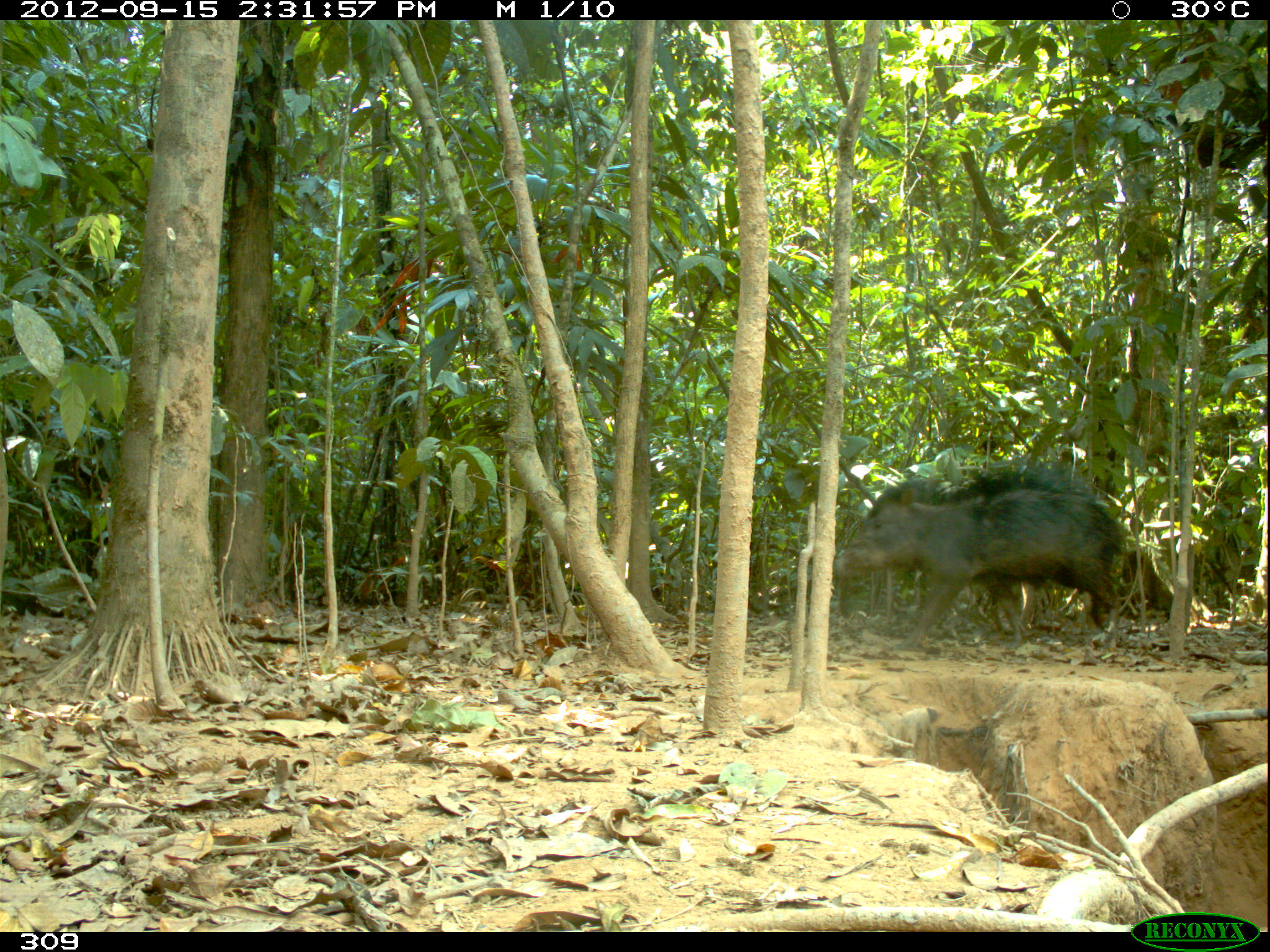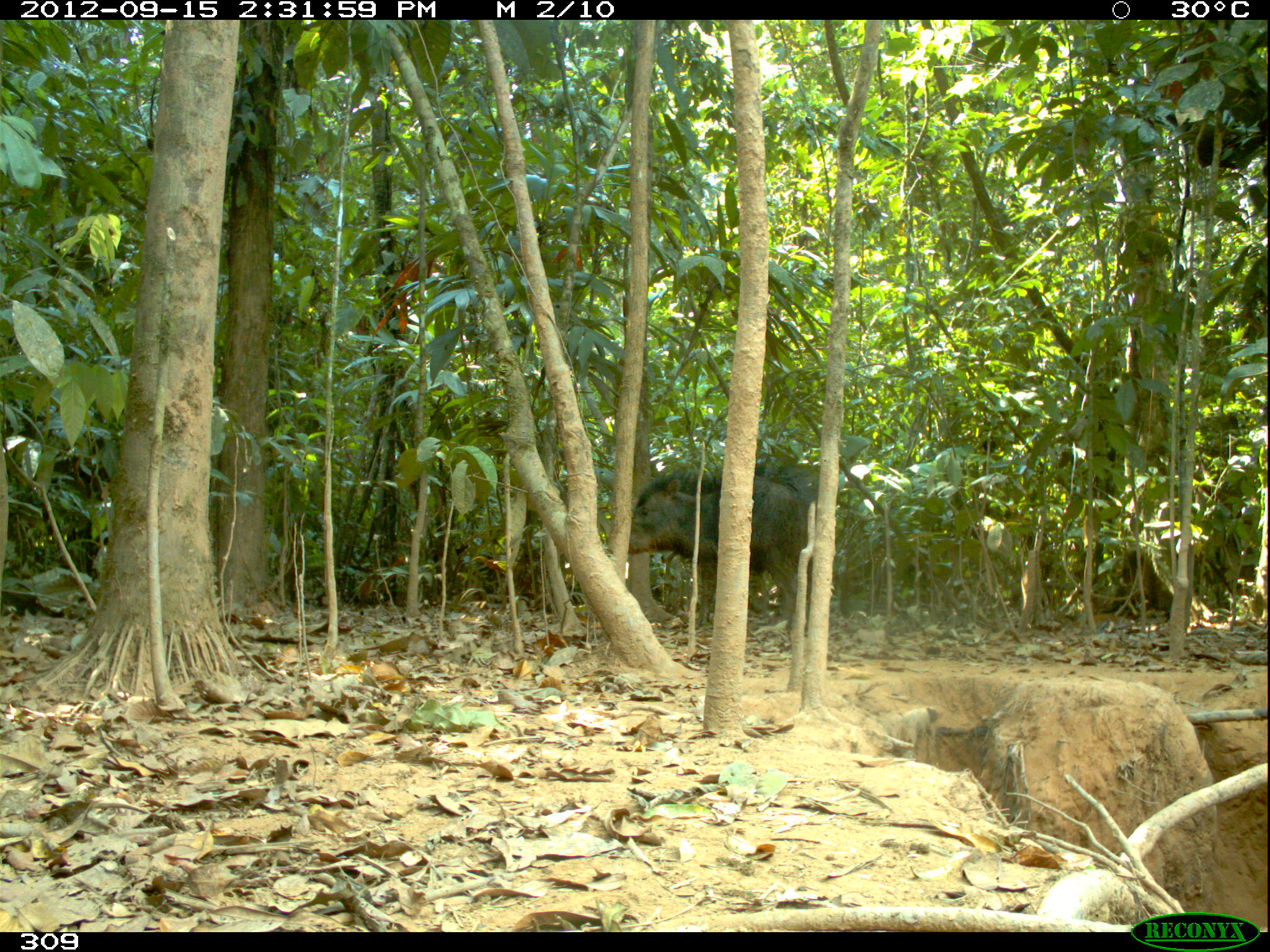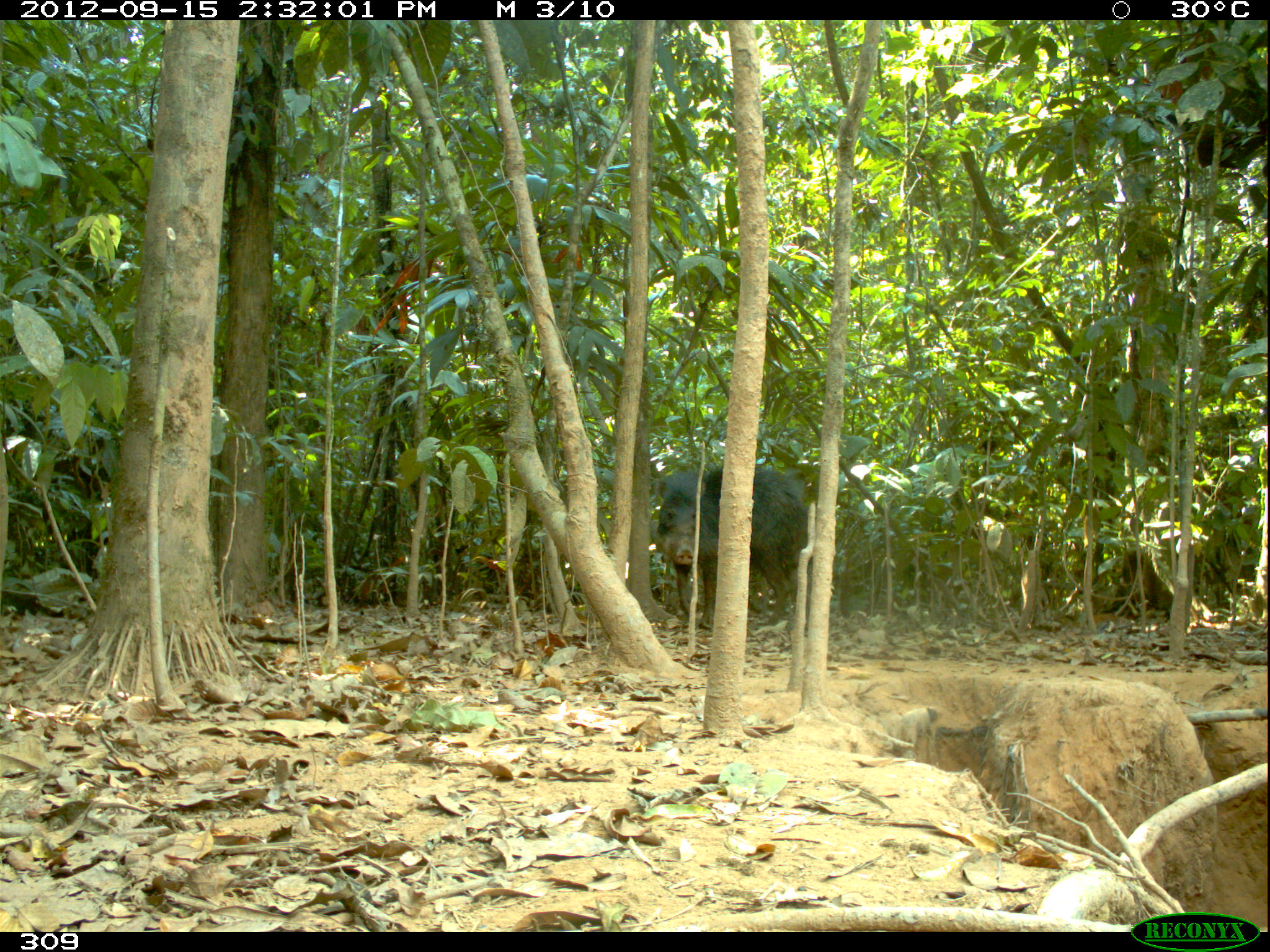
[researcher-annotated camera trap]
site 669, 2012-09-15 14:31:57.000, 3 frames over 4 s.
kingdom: Animalia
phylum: Chordata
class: Mammalia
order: Artiodactyla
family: Tayassuidae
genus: Tayassu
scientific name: Tayassu pecari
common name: white-lipped peccary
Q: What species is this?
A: Tayassu pecari (white-lipped peccary).